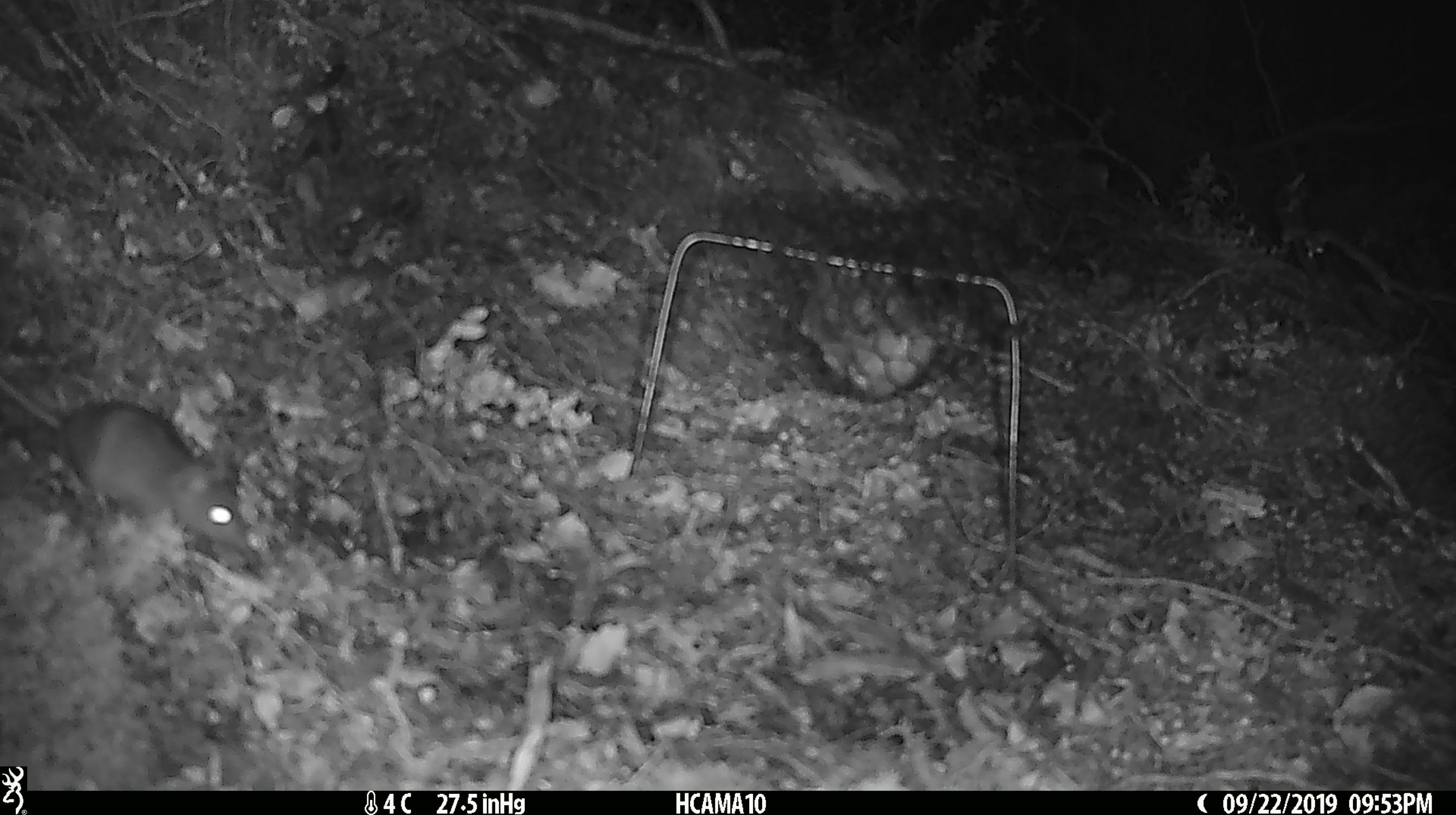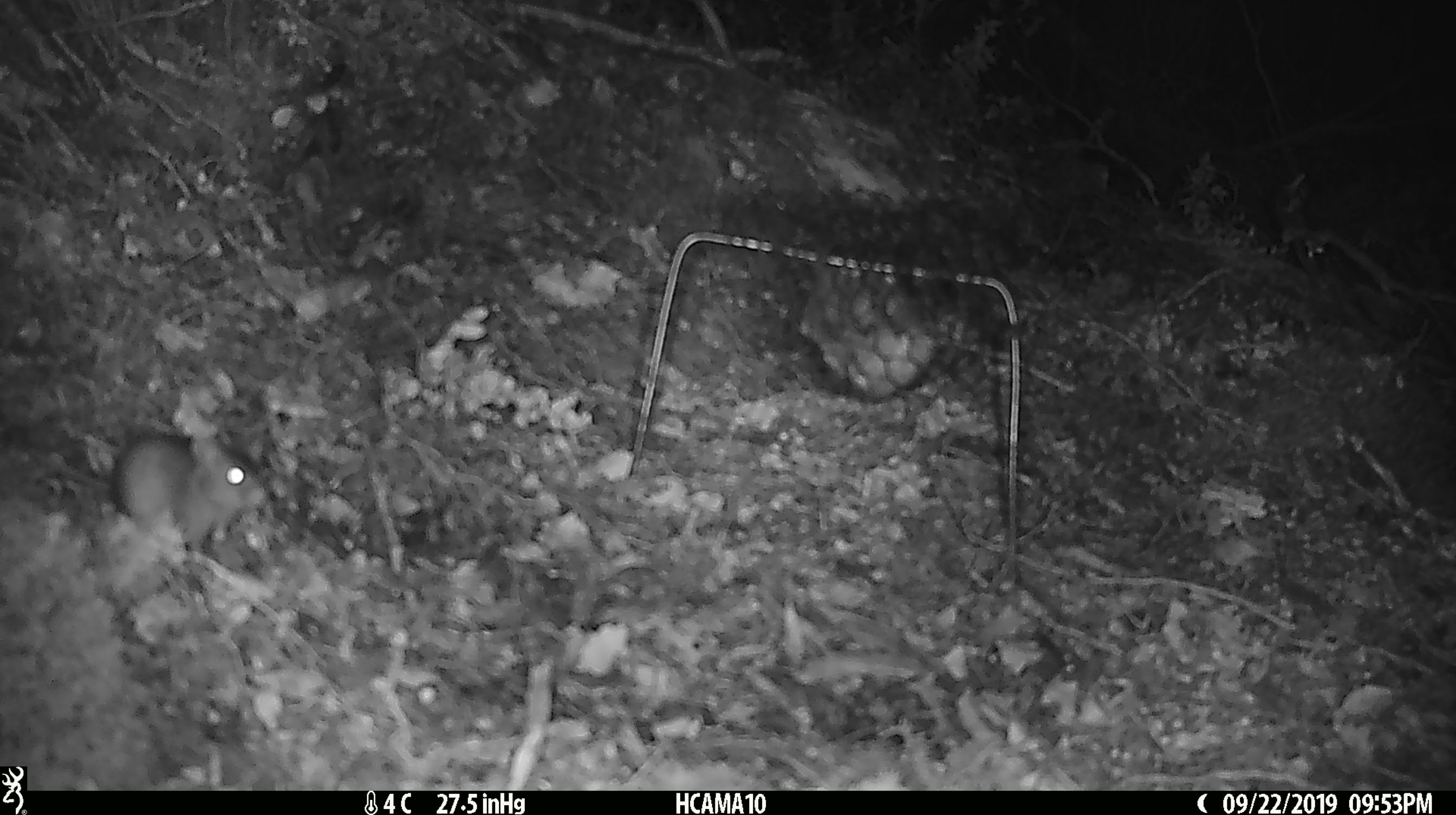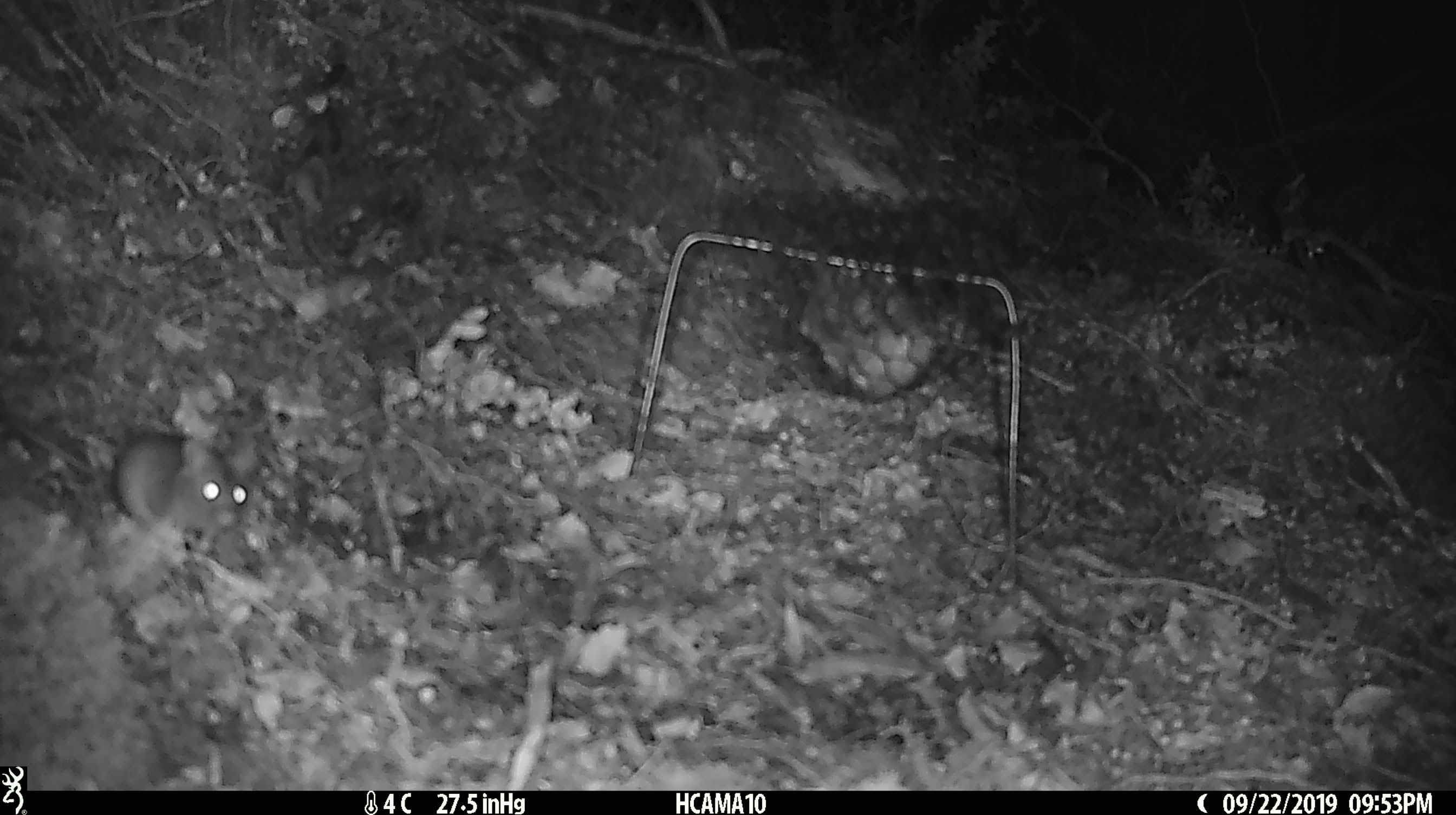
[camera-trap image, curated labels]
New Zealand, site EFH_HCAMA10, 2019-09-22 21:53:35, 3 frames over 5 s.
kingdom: Animalia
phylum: Chordata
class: Mammalia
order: Rodentia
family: Muridae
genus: Mus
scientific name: Mus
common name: mouse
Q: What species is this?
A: Mouse (Mus).